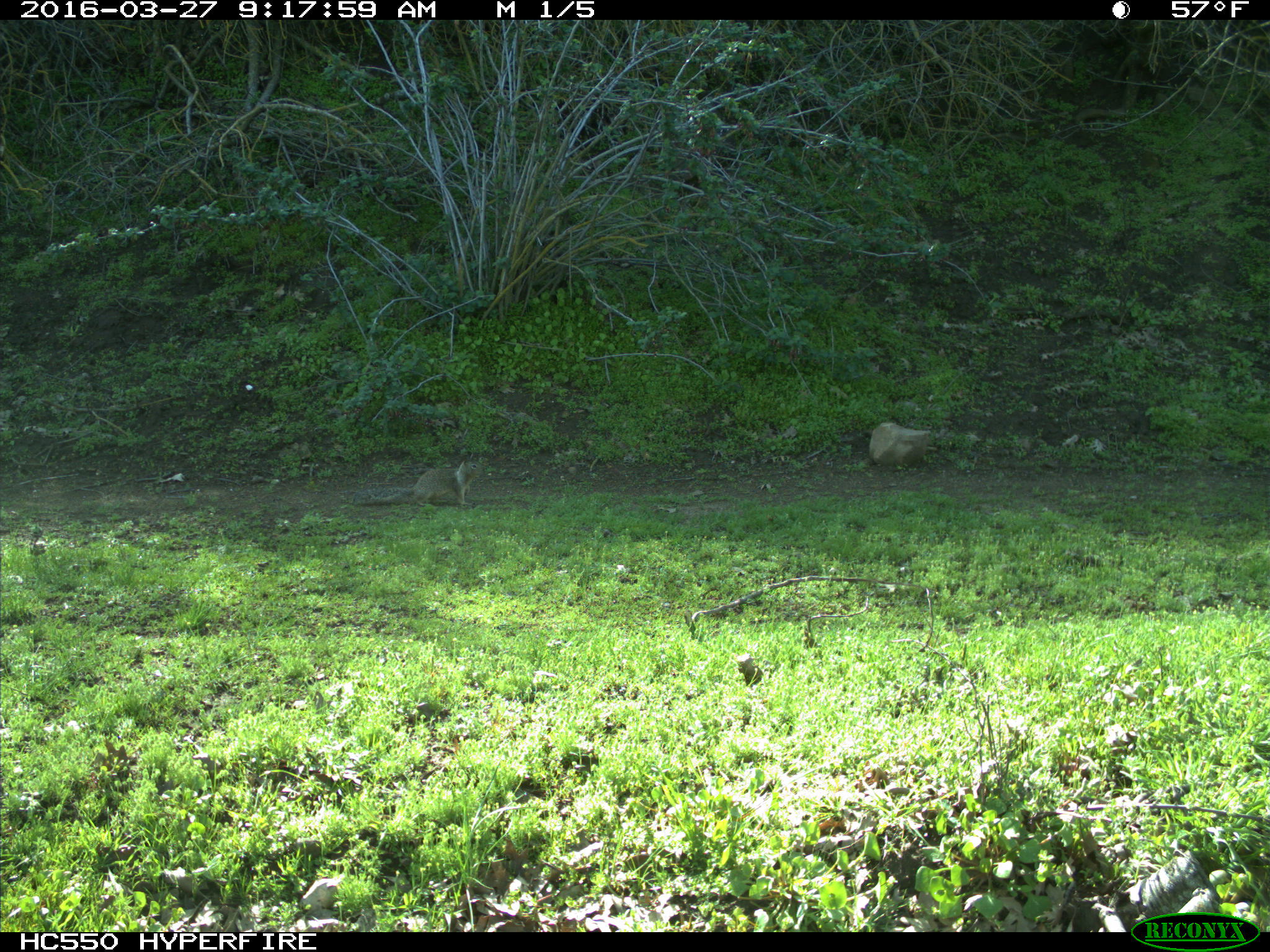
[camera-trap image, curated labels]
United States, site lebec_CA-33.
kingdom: Animalia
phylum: Chordata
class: Mammalia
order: Rodentia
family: Sciuridae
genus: Otospermophilus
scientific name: Otospermophilus beecheyi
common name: california ground squirrel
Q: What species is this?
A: Otospermophilus beecheyi (california ground squirrel).